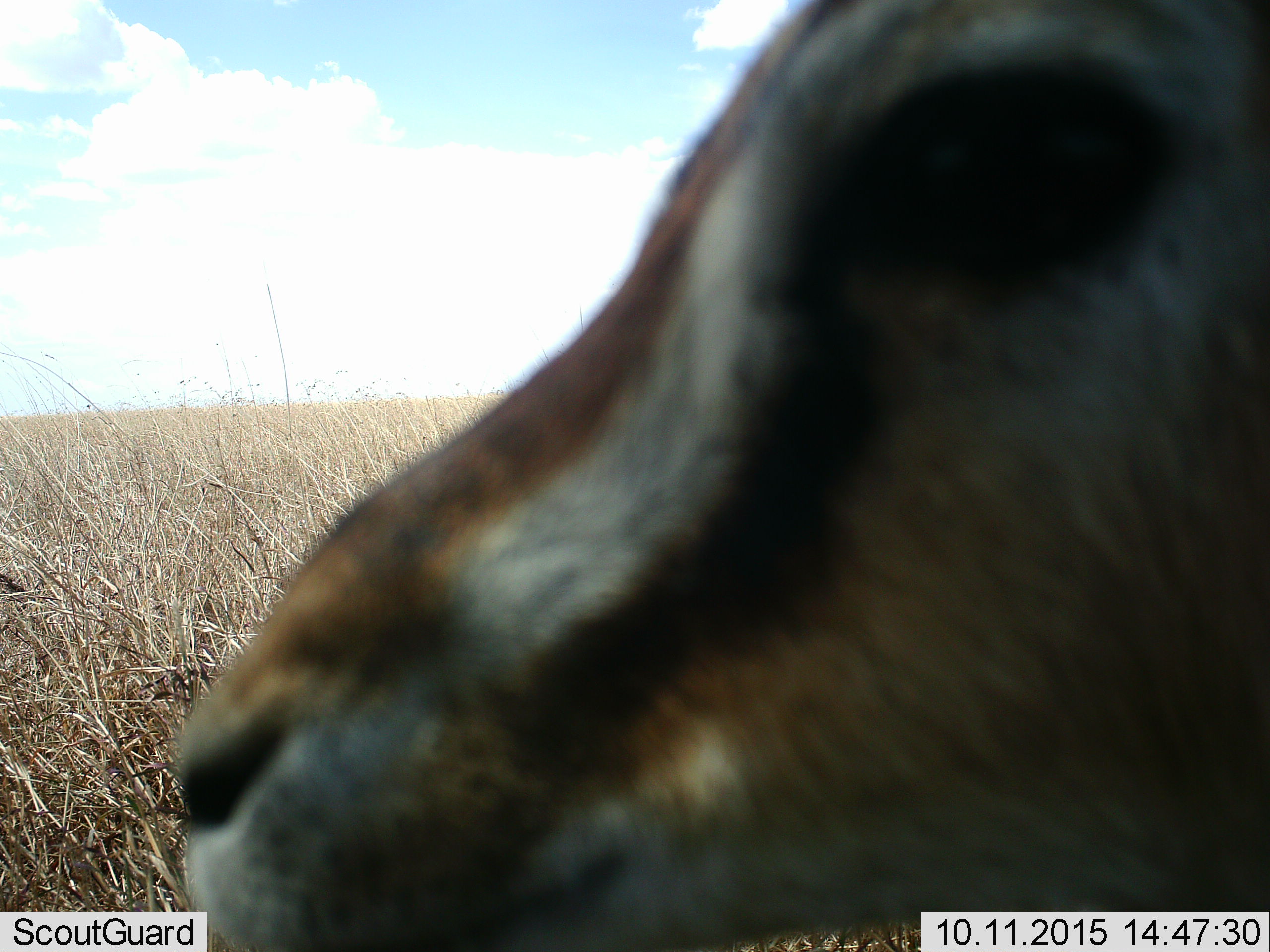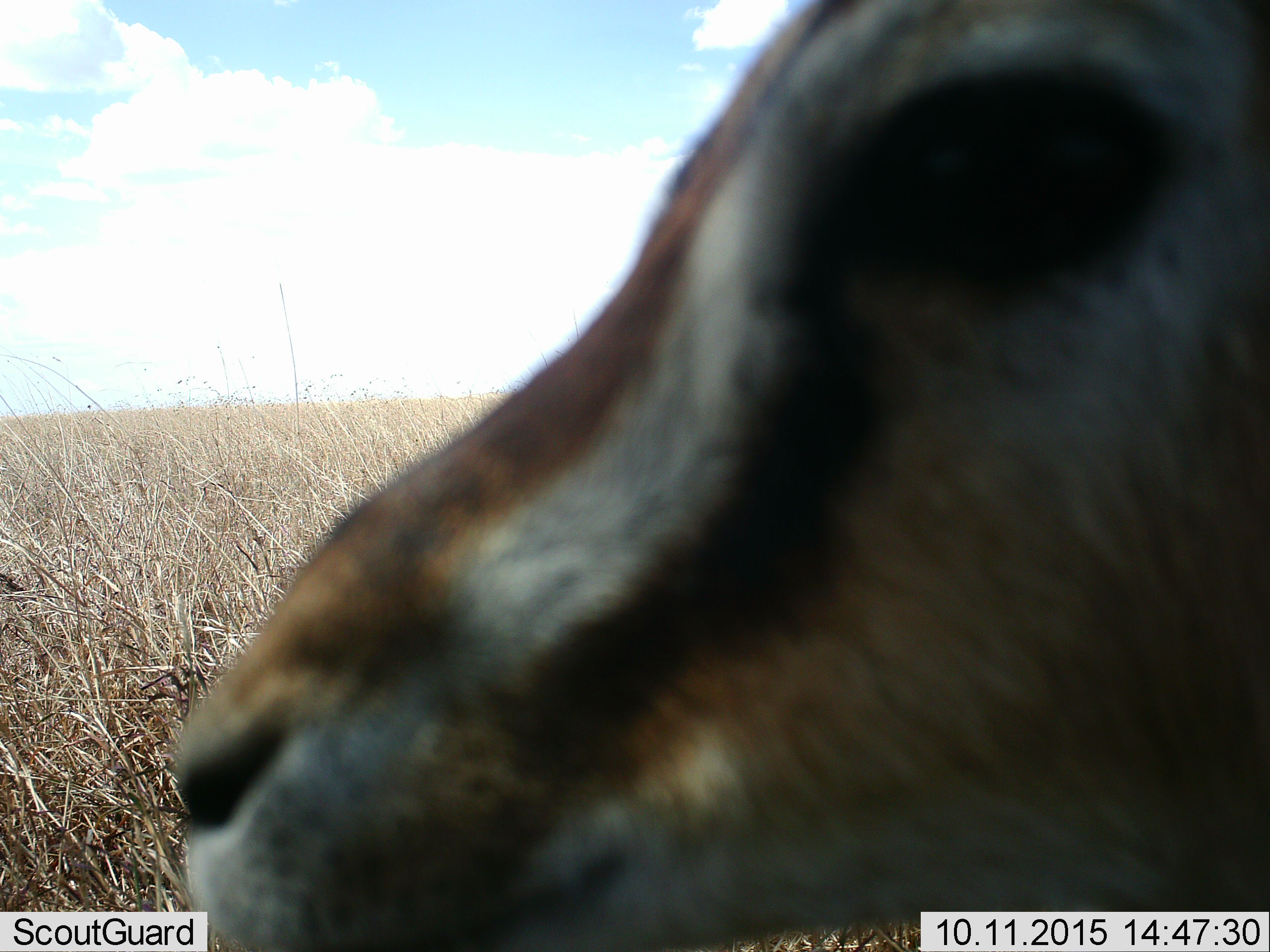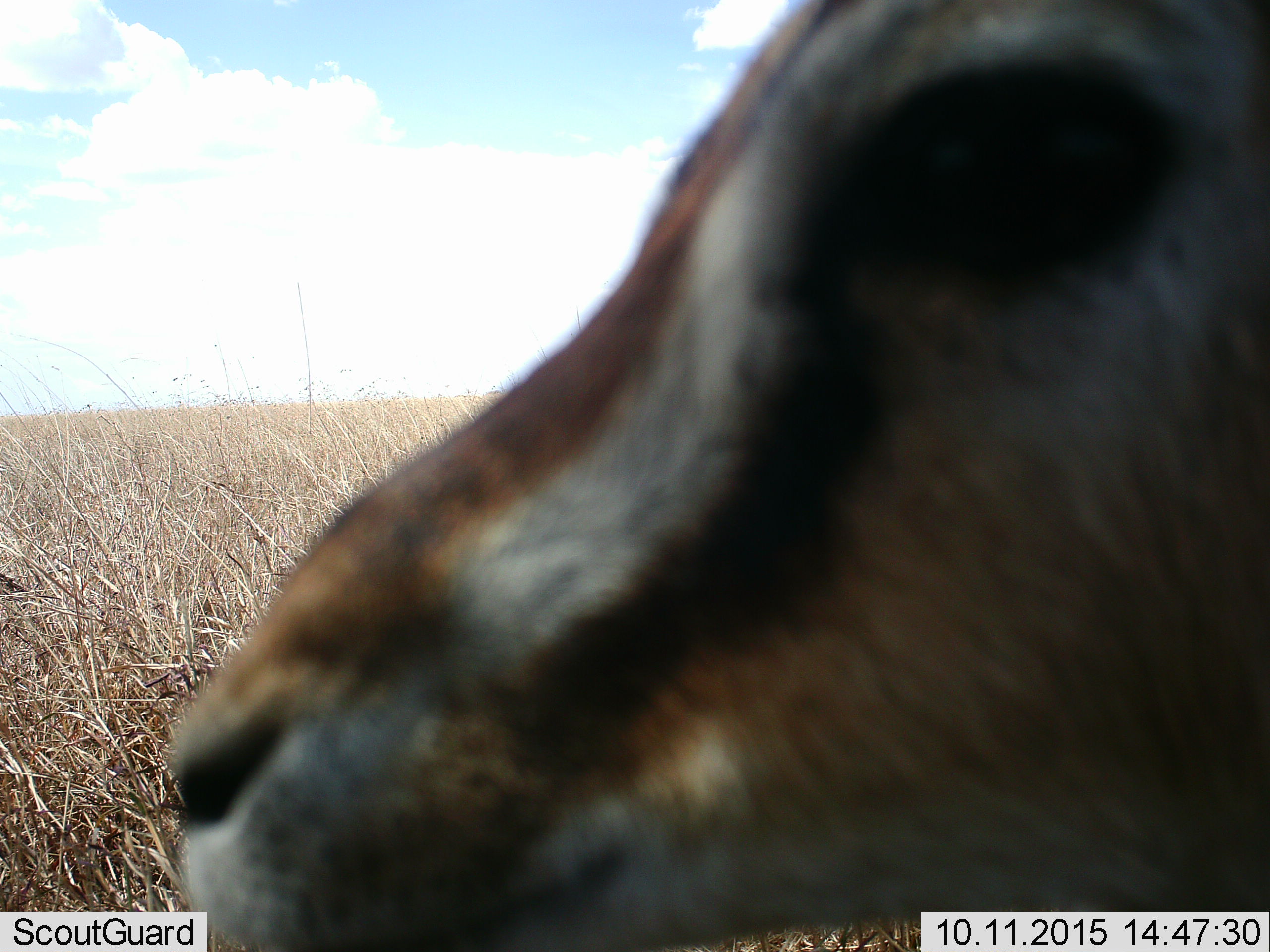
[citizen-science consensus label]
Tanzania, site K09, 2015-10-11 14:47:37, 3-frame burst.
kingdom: Animalia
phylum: Chordata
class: Mammalia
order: Artiodactyla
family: Bovidae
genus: Eudorcas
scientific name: Eudorcas thomsonii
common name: thomson's gazelle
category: gazellethomsons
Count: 1.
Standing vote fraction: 75%.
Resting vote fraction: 12%.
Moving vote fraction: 12%.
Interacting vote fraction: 0%.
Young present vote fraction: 0%.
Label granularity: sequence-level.